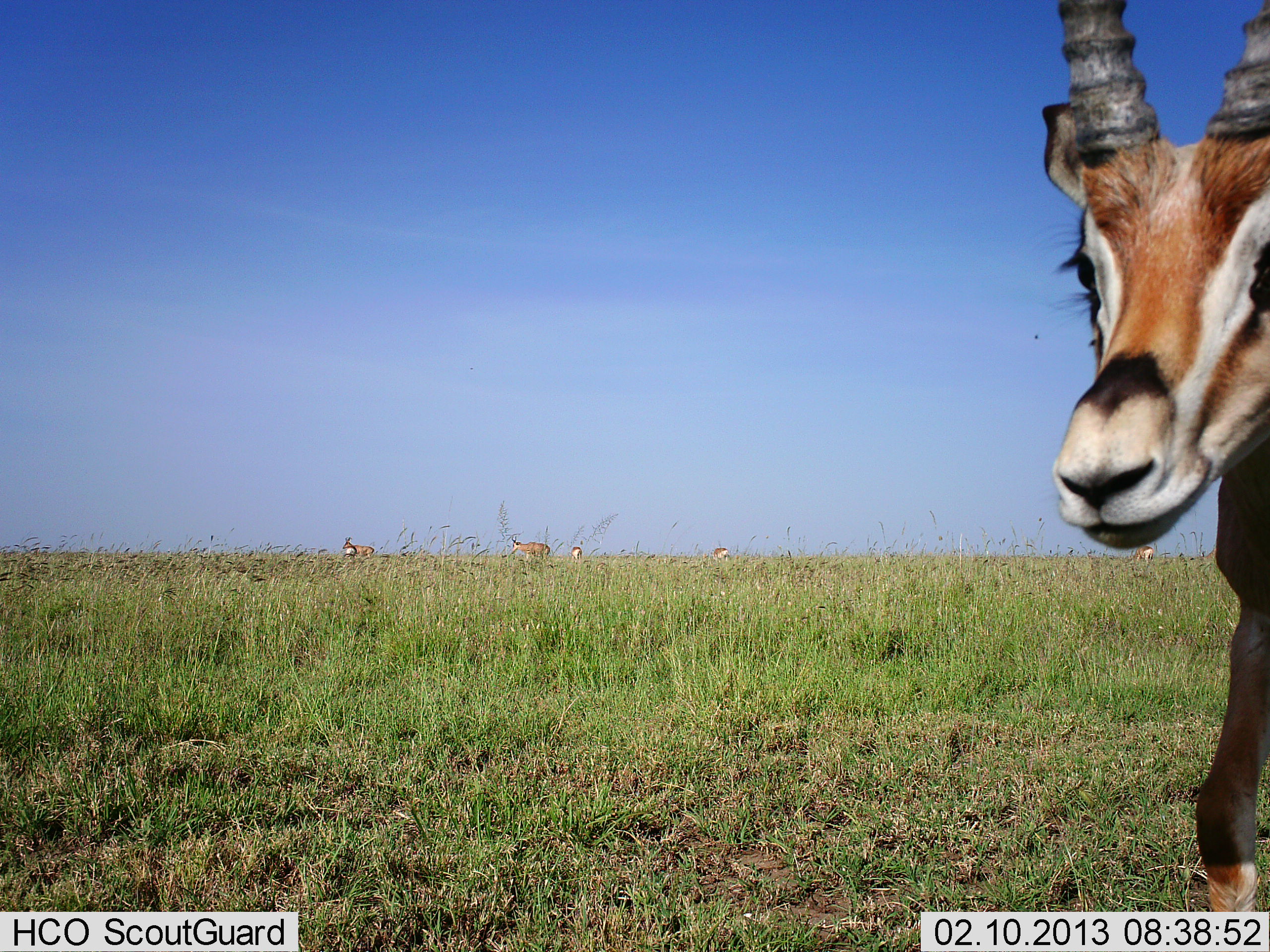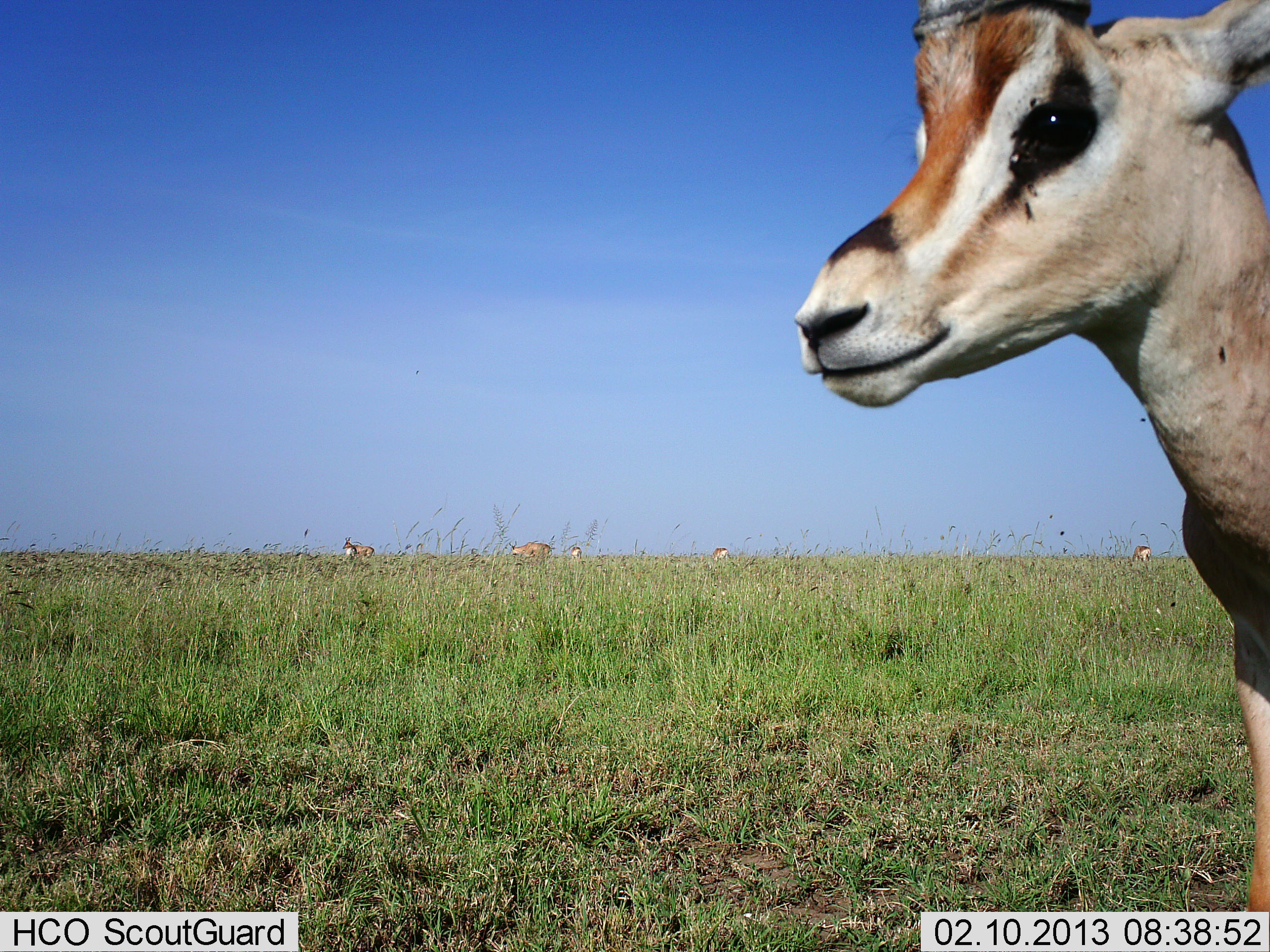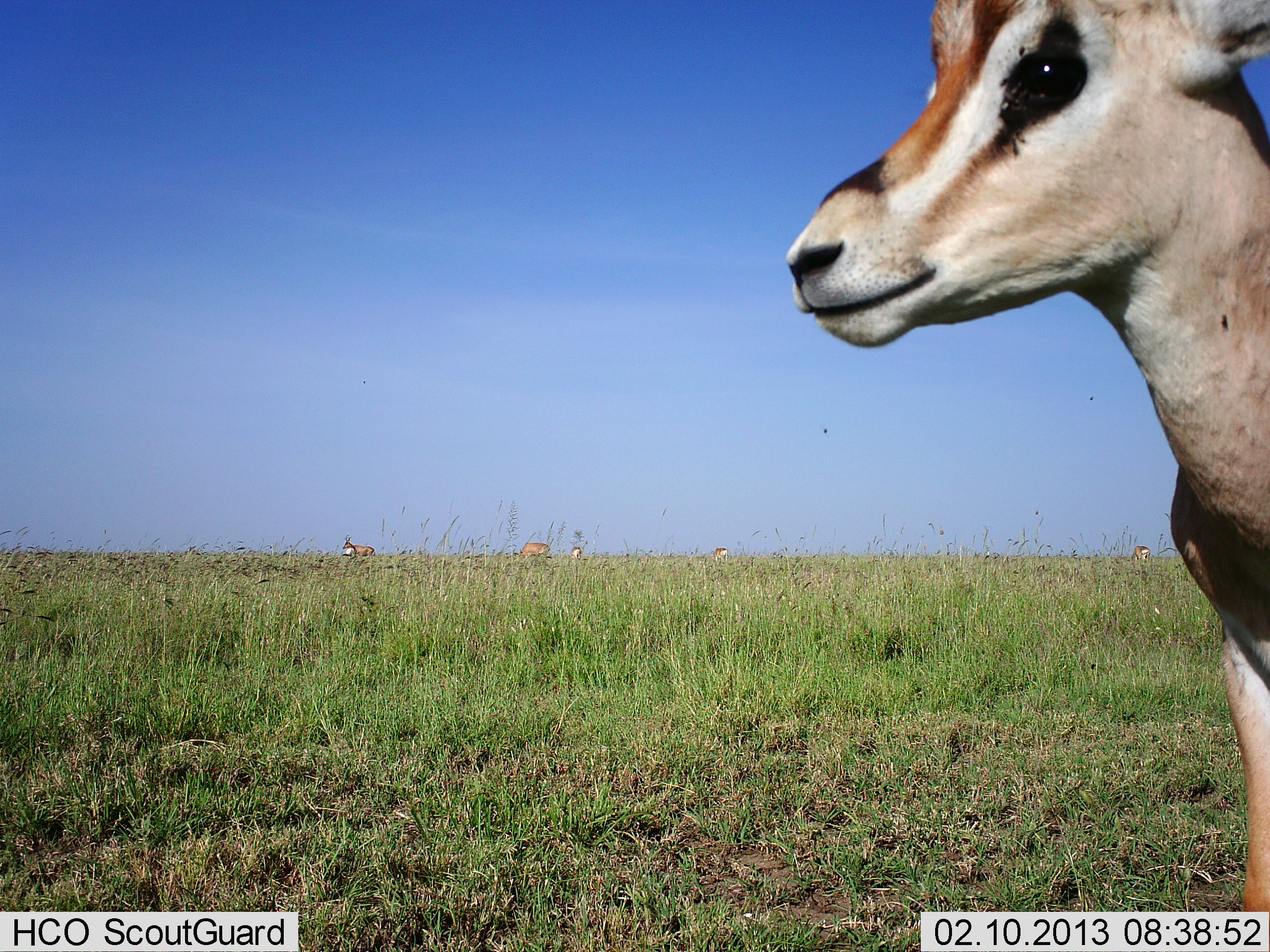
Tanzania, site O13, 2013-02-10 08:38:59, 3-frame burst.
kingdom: Animalia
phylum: Chordata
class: Mammalia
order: Artiodactyla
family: Bovidae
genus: Nanger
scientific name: Nanger granti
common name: grant's gazelle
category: gazellegrants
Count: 1.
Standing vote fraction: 87%.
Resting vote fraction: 3%.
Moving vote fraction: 23%.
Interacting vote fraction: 0%.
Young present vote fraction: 0%.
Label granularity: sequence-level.